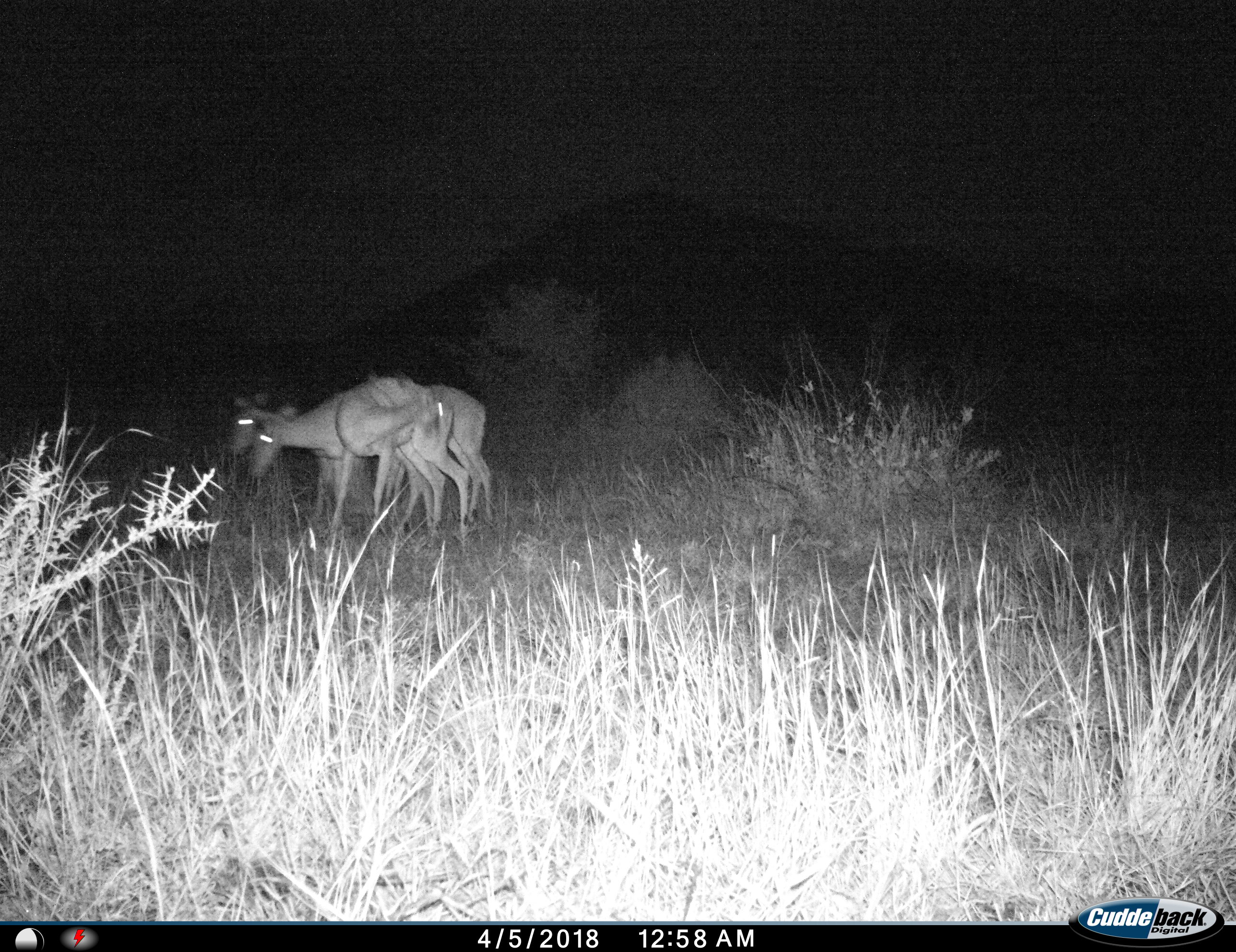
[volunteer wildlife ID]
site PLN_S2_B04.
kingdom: Animalia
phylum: Chordata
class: Mammalia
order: Artiodactyla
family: Bovidae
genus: Aepyceros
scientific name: Aepyceros melampus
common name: impala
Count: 4.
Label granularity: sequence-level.